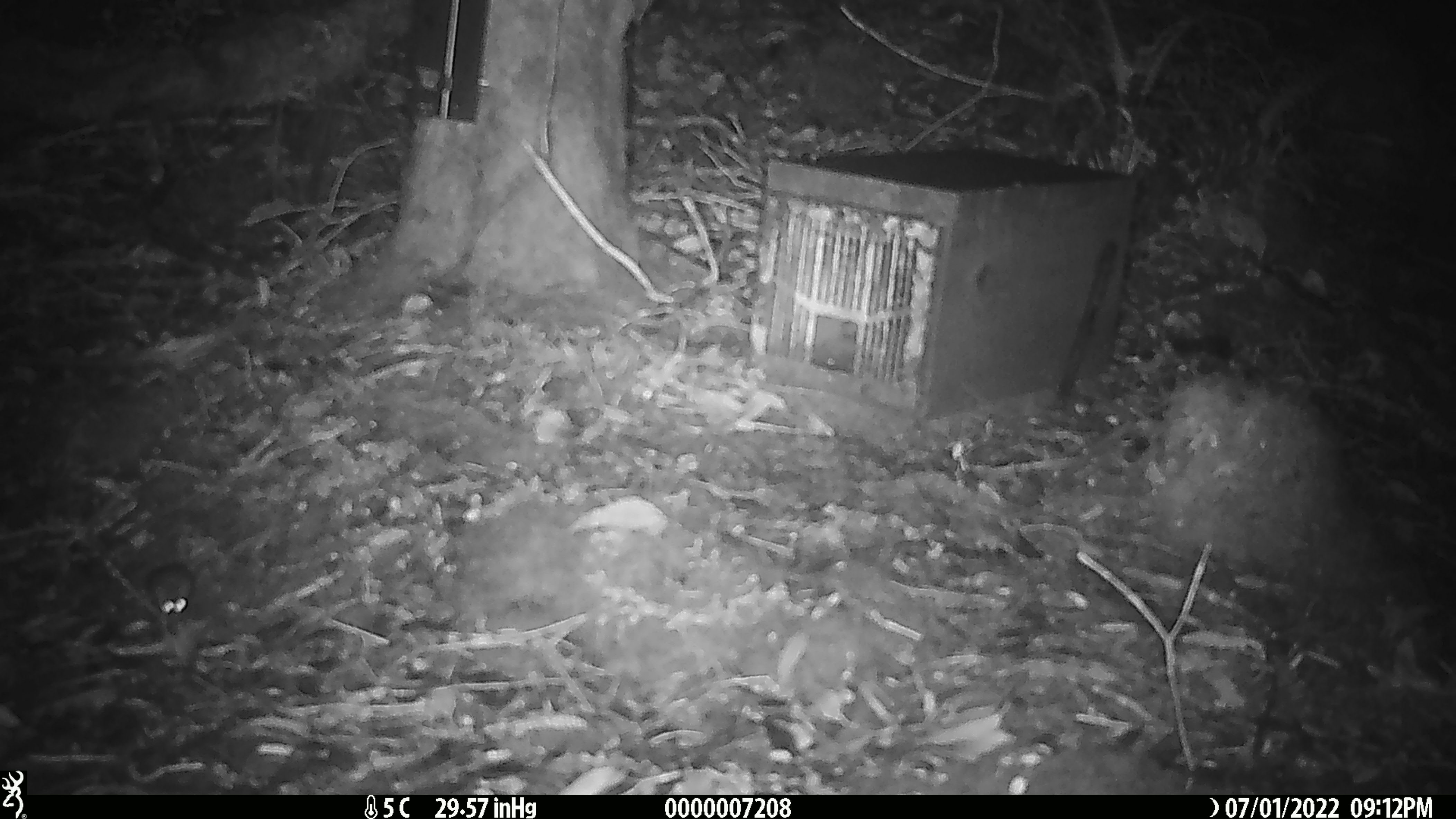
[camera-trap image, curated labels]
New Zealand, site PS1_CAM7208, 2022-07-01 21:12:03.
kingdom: Animalia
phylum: Chordata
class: Mammalia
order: Rodentia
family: Muridae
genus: Mus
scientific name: Mus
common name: mouse